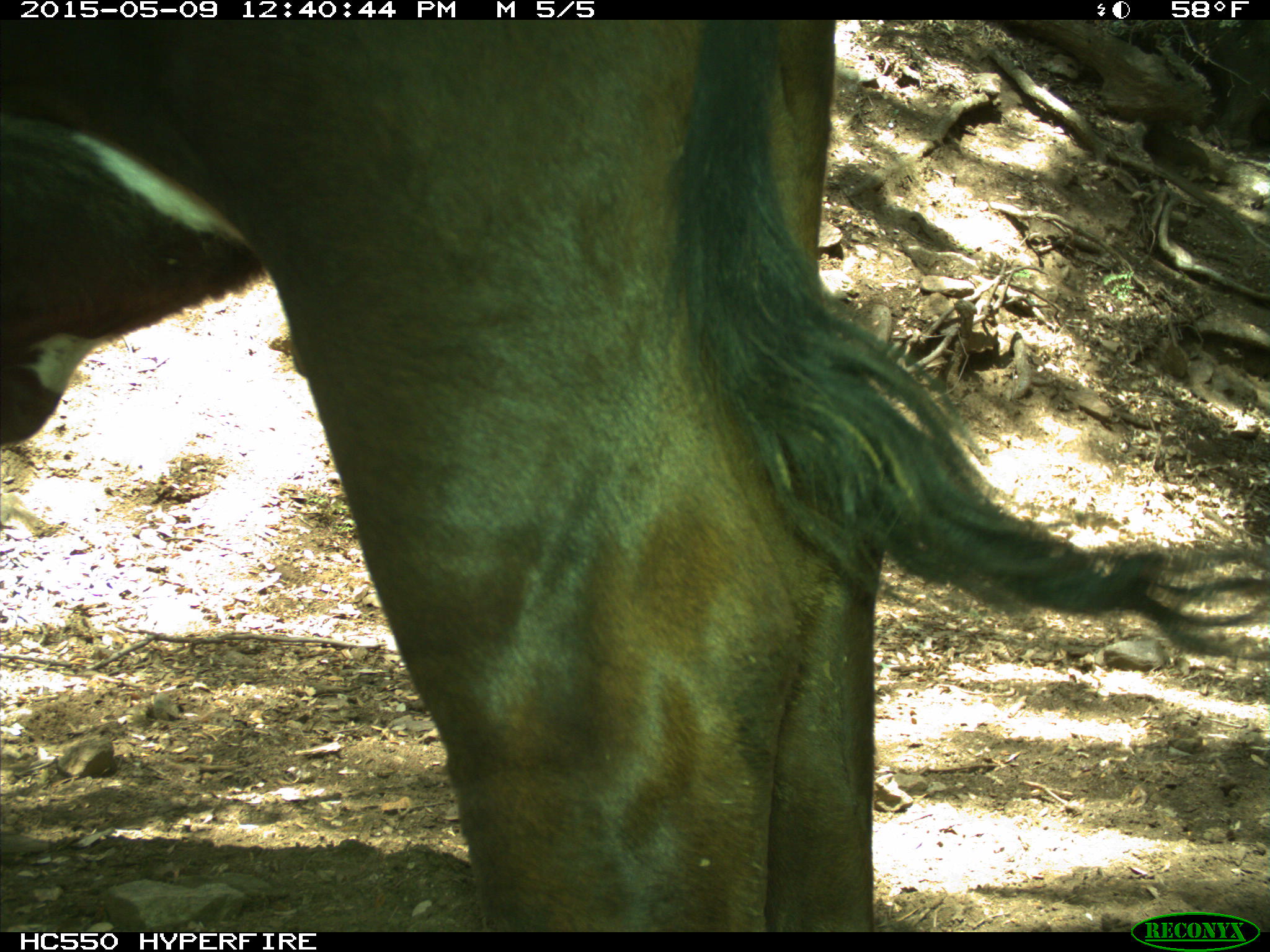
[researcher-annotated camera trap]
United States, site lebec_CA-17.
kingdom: Animalia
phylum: Chordata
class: Mammalia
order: Artiodactyla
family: Bovidae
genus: Bos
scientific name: Bos taurus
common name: domestic cow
Bos taurus (domestic cow).